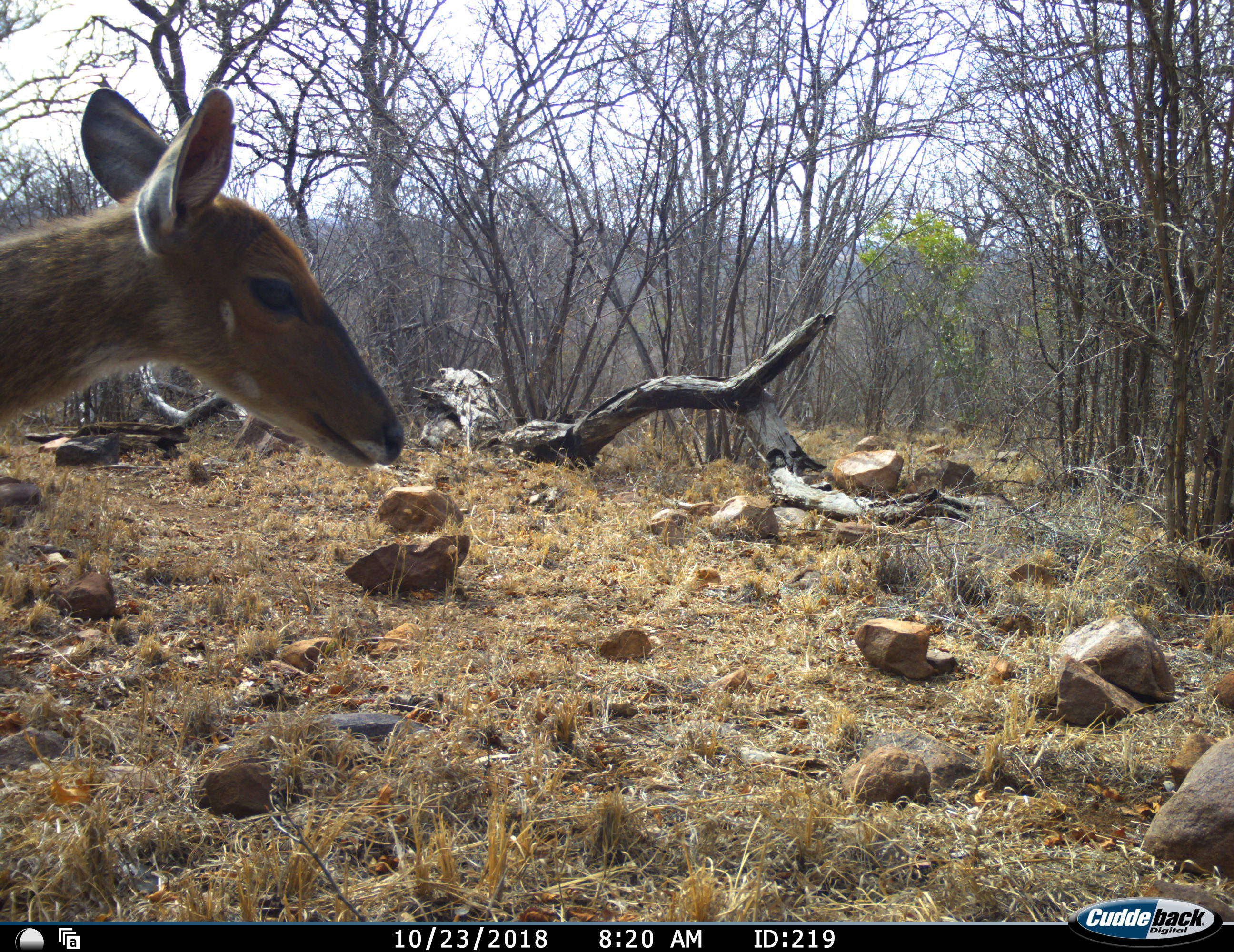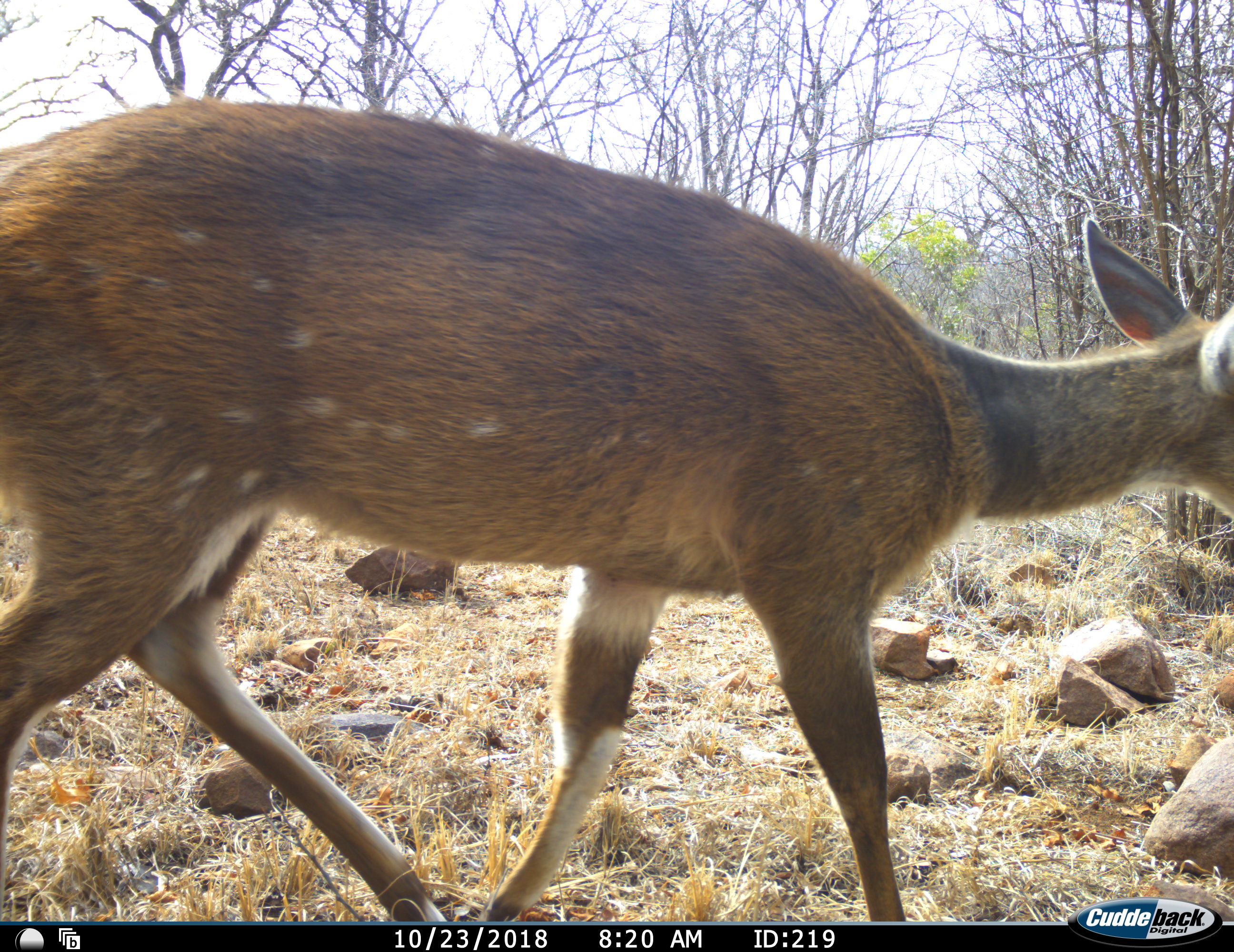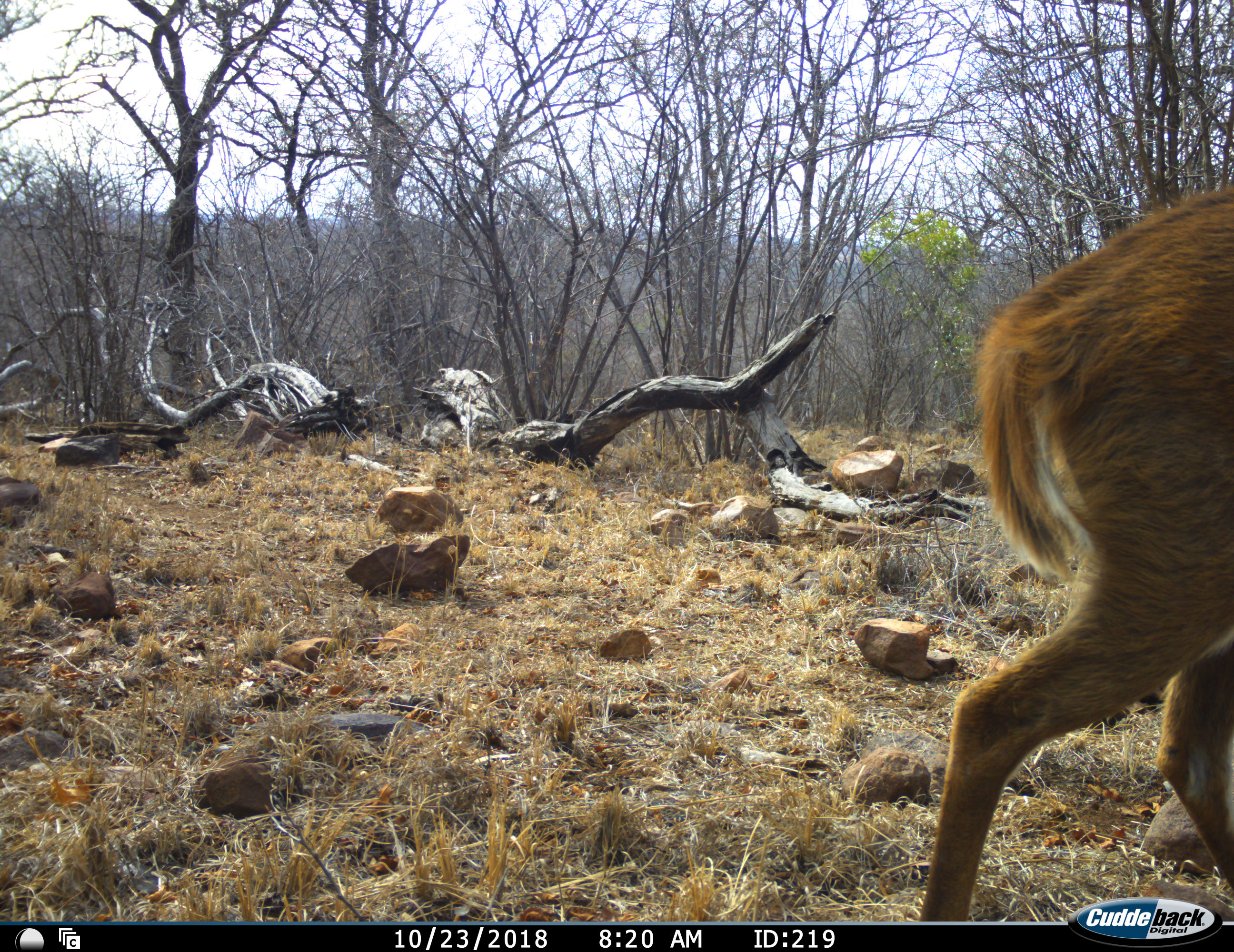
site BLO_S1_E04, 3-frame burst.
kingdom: Animalia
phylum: Chordata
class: Mammalia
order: Artiodactyla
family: Bovidae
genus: Tragelaphus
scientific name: Tragelaphus scriptus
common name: bushbuck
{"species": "bushbuck (Tragelaphus scriptus)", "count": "1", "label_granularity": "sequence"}